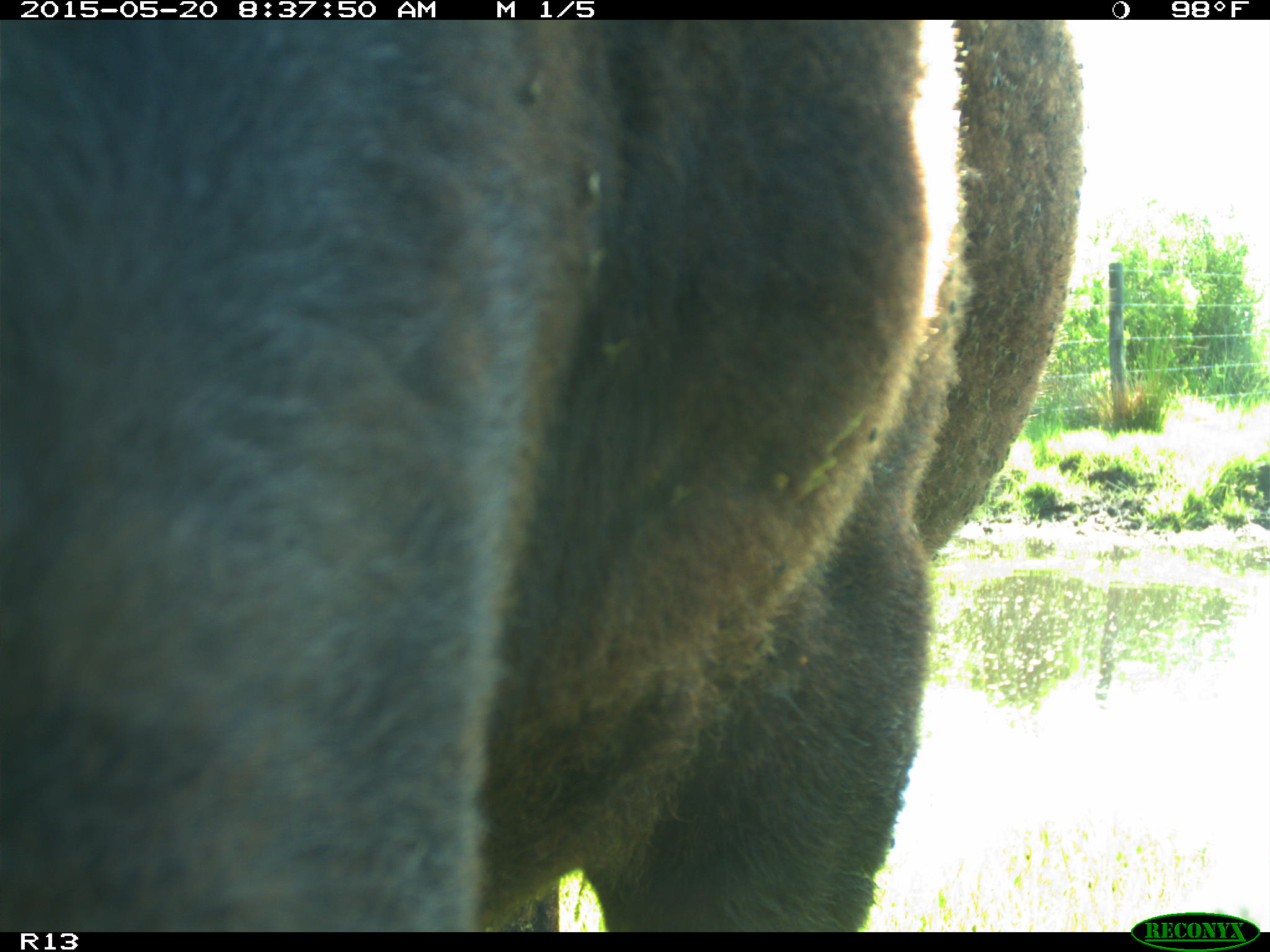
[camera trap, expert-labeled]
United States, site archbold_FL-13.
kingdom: Animalia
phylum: Chordata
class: Mammalia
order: Artiodactyla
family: Bovidae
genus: Bos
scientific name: Bos taurus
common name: domestic cow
Bos taurus (domestic cow).